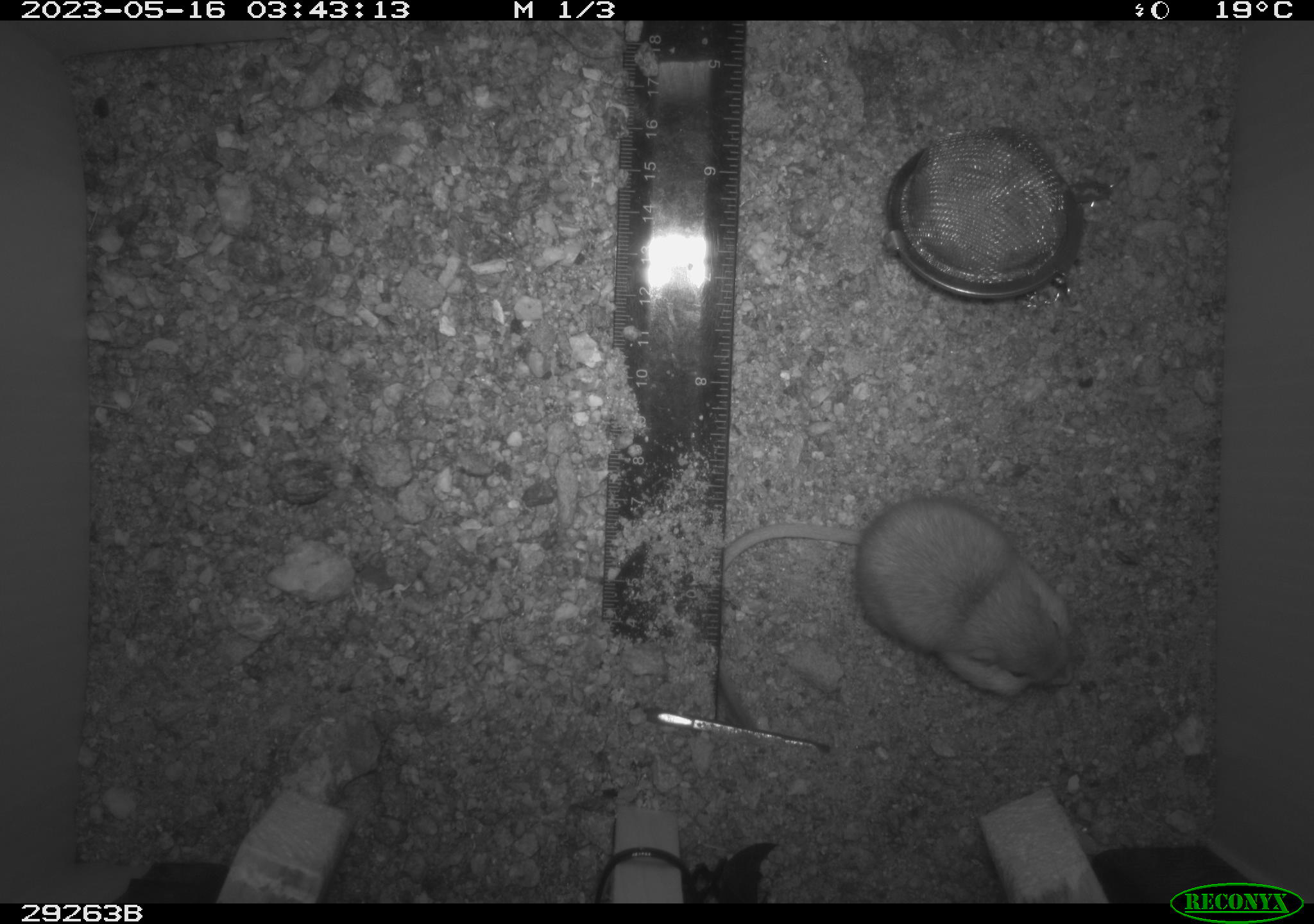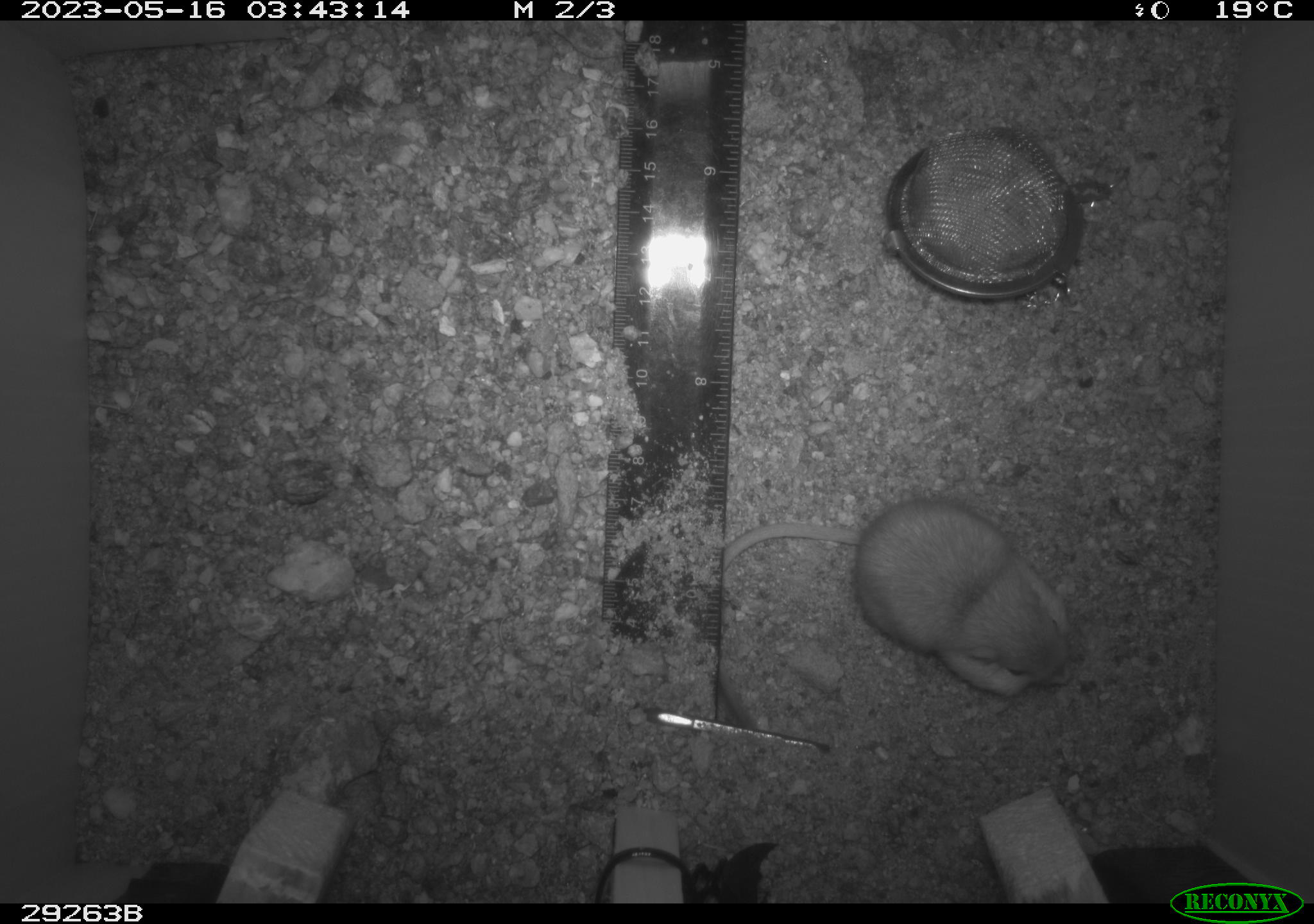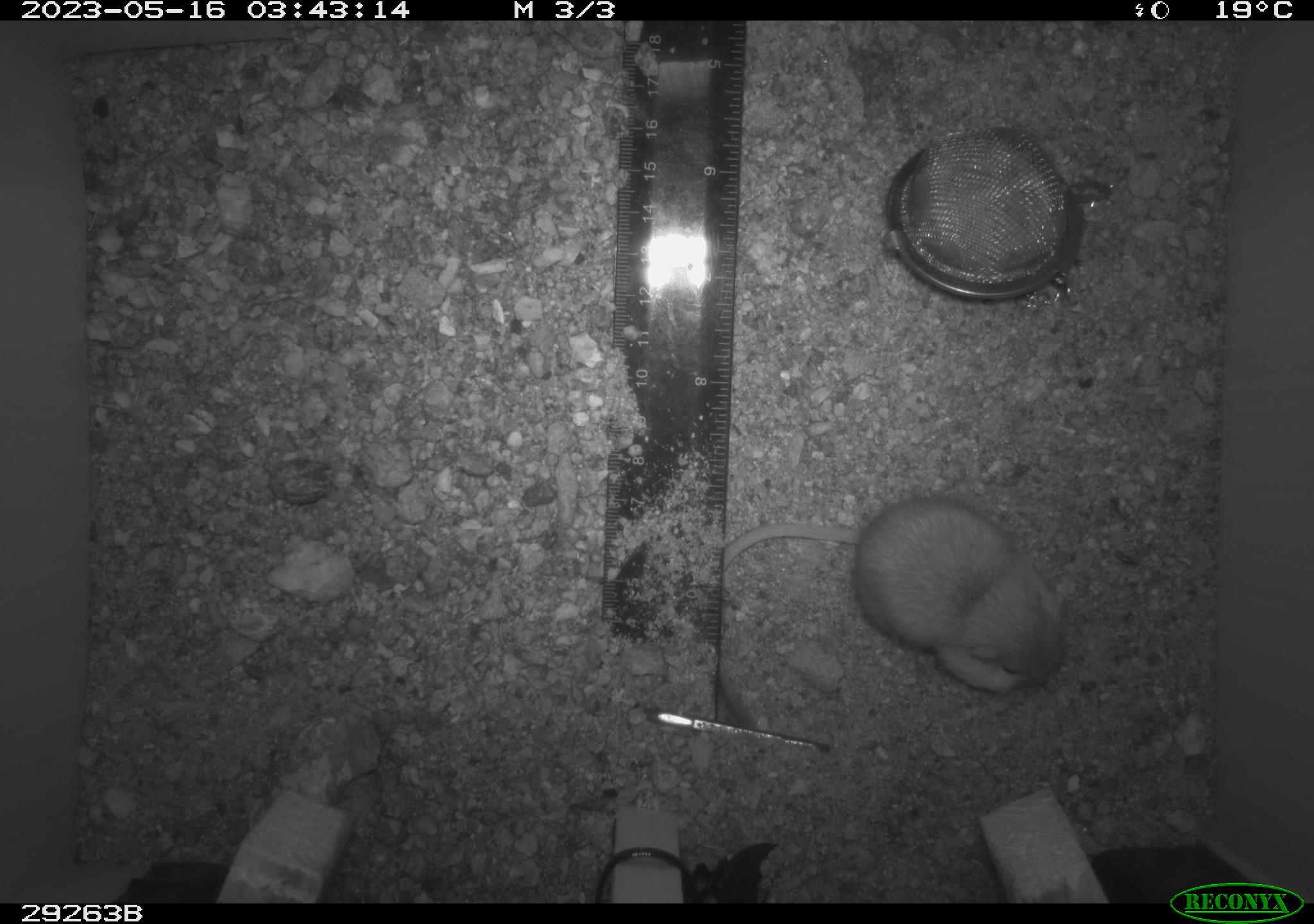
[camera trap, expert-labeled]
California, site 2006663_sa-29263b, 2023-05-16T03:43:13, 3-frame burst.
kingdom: Animalia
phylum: Chordata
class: Mammalia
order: Rodentia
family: Heteromyidae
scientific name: Heteromyidae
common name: kangaroo rats and pocket mice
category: heteromyidae family